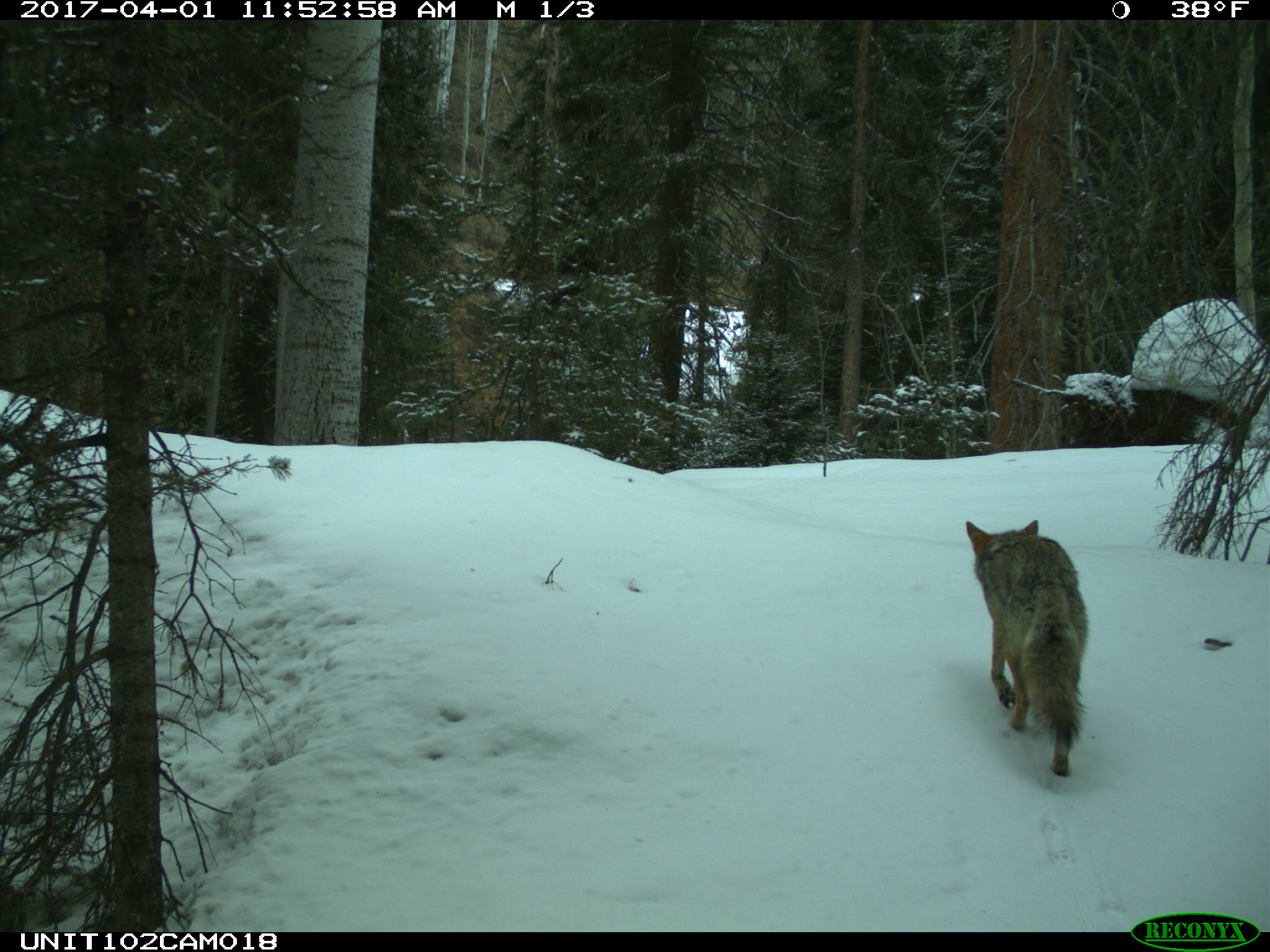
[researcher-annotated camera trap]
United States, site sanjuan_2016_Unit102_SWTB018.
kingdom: Animalia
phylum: Chordata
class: Mammalia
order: Carnivora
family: Canidae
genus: Canis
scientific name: Canis latrans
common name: coyote